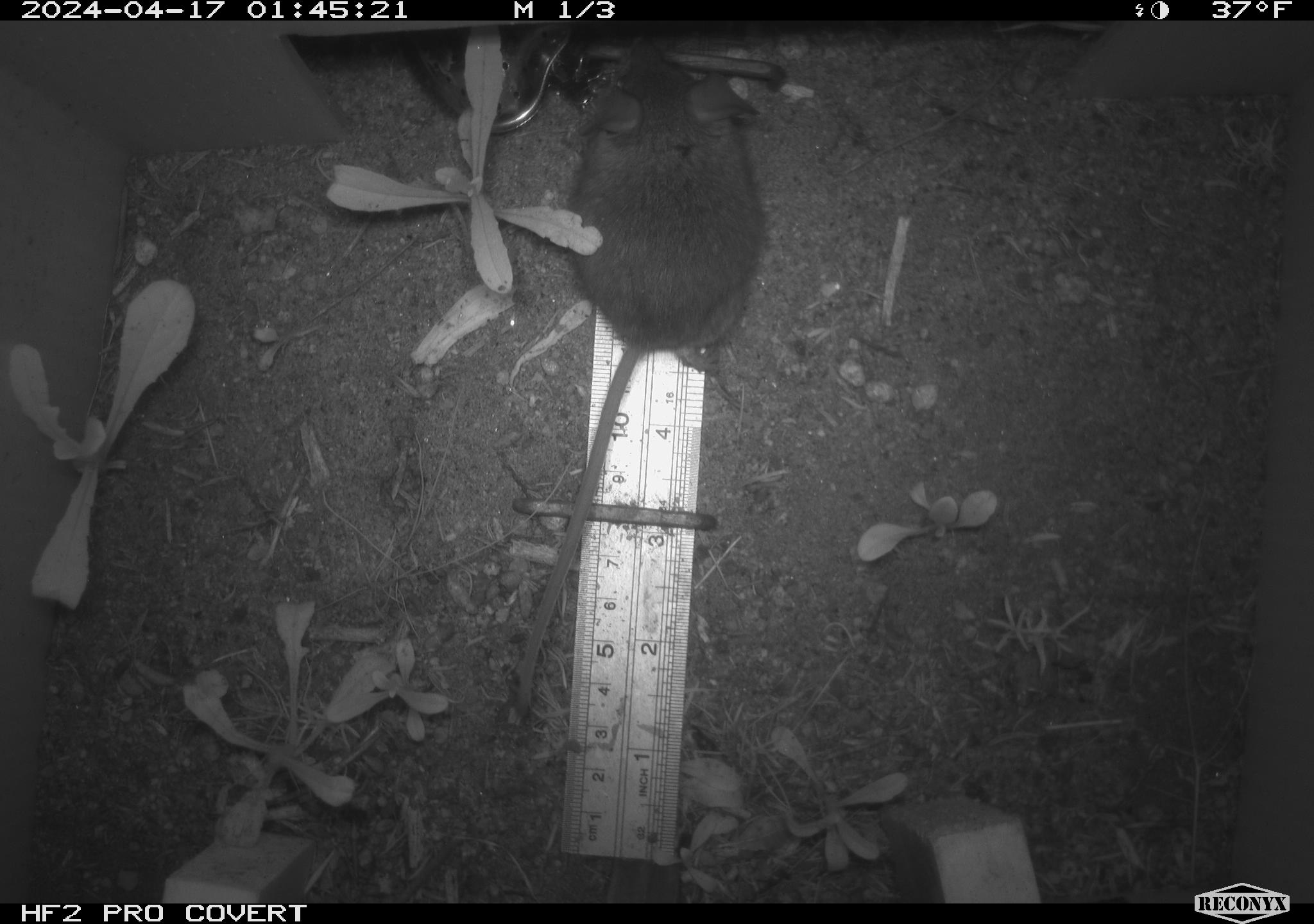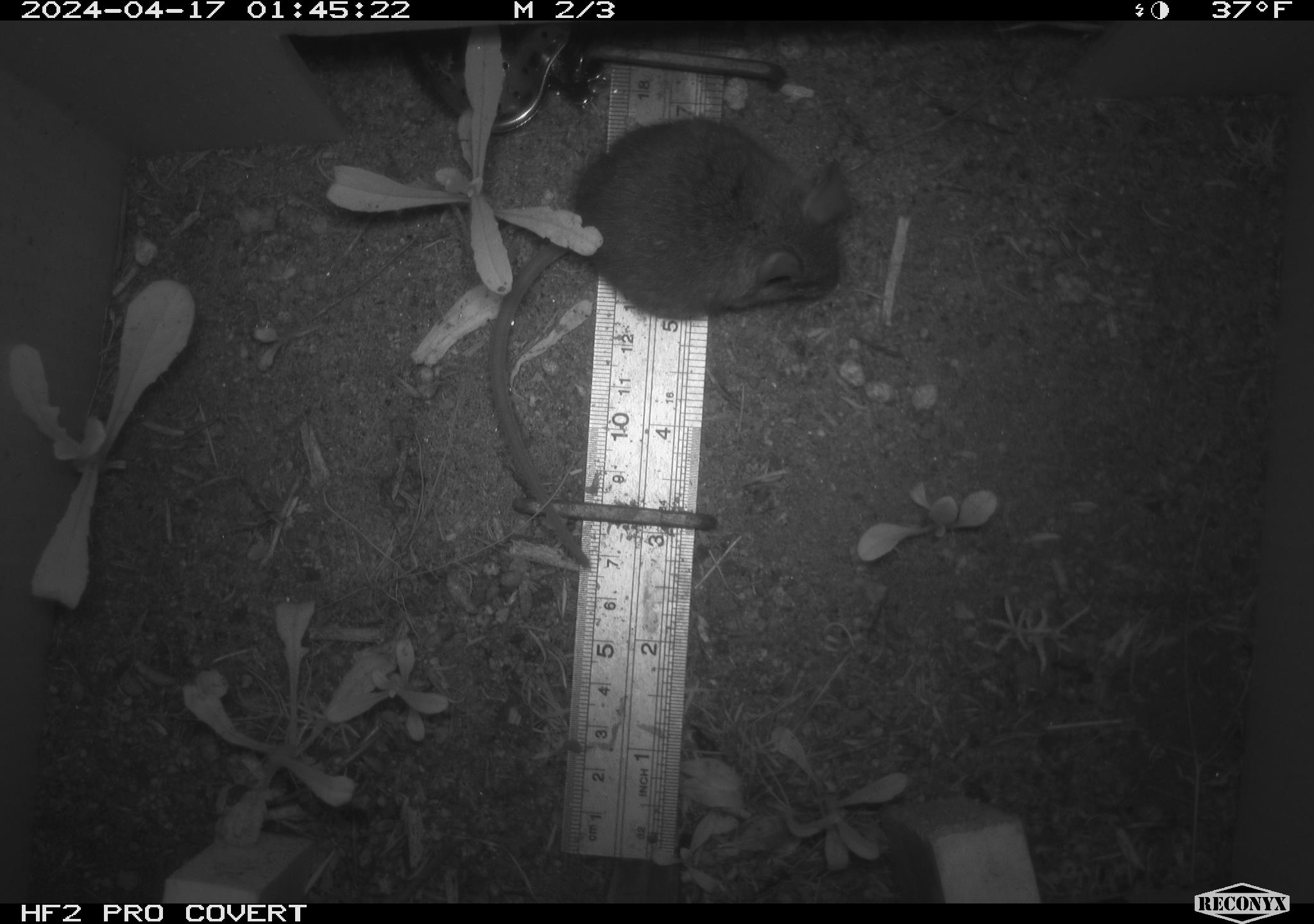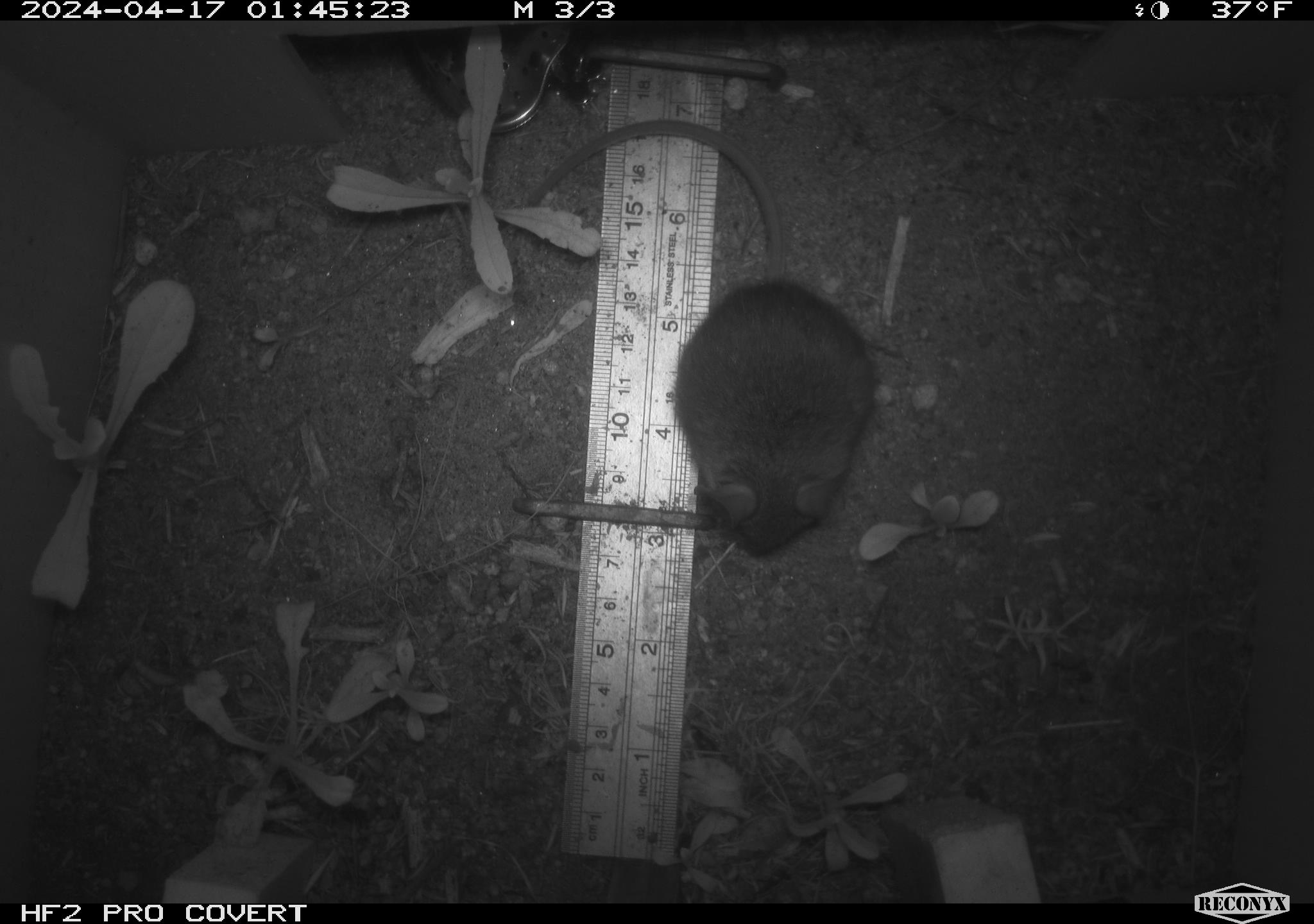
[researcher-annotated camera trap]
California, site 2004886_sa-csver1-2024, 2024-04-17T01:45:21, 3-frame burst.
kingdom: Animalia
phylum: Chordata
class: Mammalia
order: Rodentia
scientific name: Rodentia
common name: rodent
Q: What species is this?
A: Rodent (Rodentia).